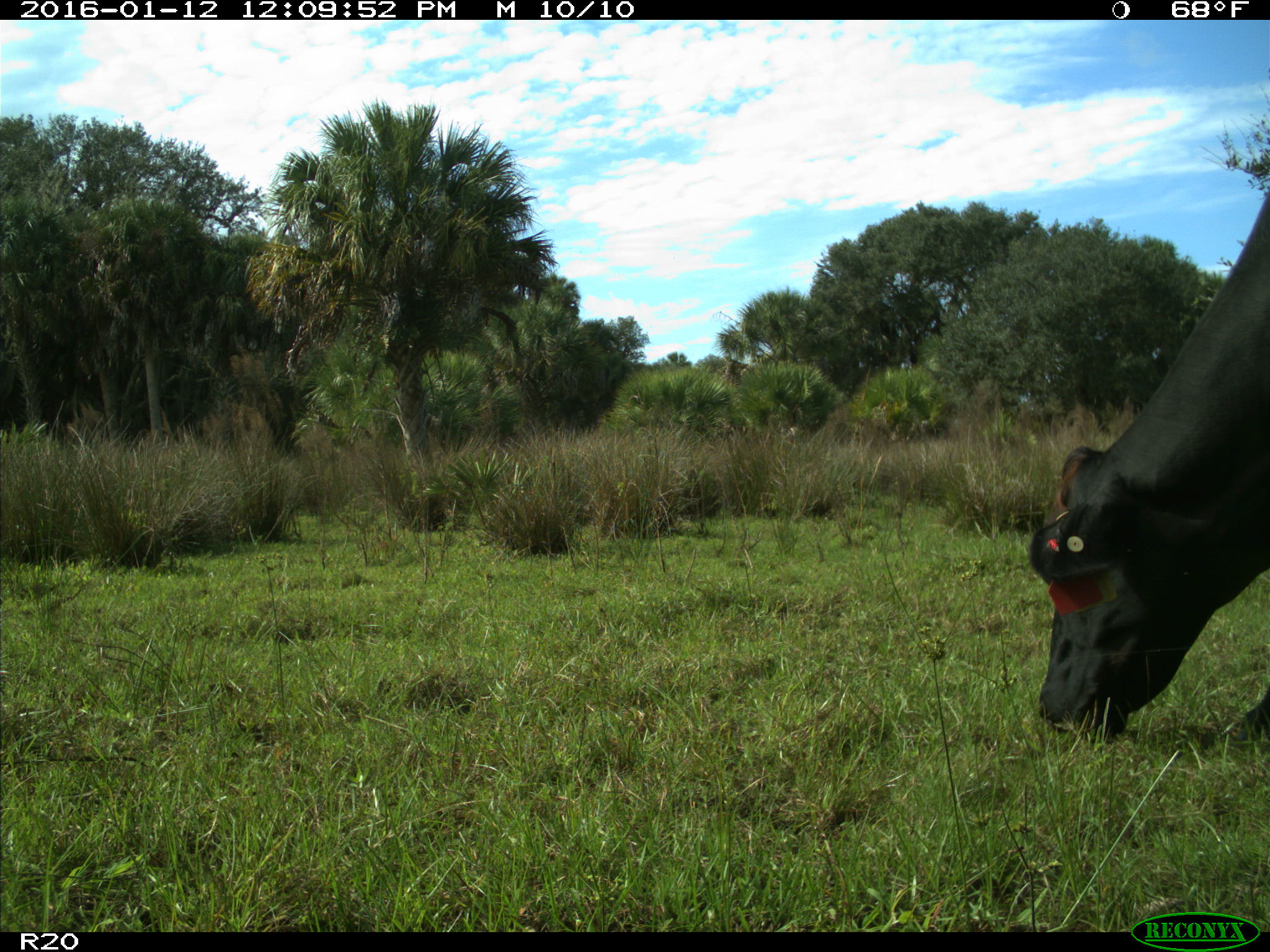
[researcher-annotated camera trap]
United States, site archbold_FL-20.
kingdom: Animalia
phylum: Chordata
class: Mammalia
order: Artiodactyla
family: Bovidae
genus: Bos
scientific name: Bos taurus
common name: domestic cow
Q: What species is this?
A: Bos taurus (domestic cow).